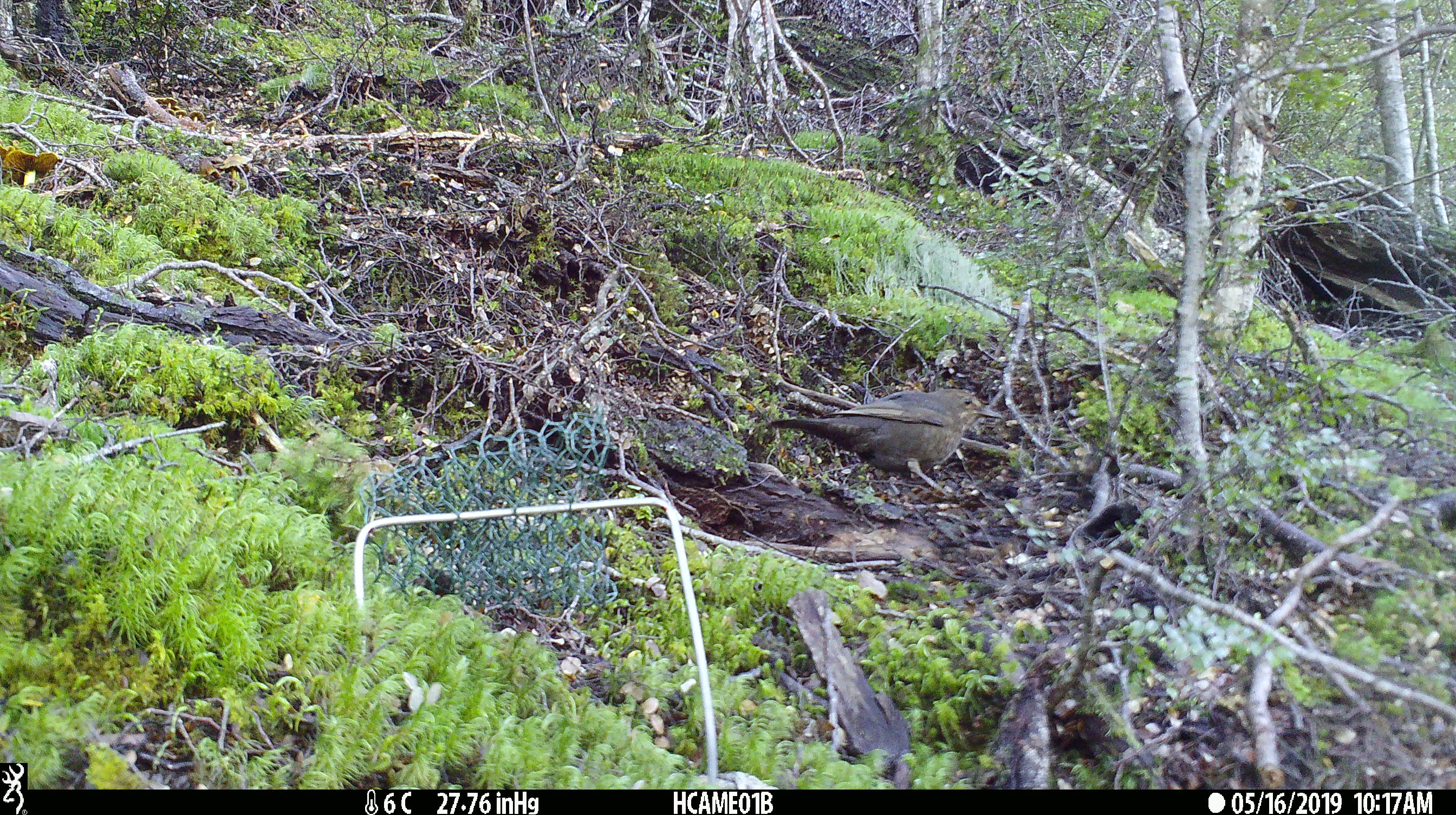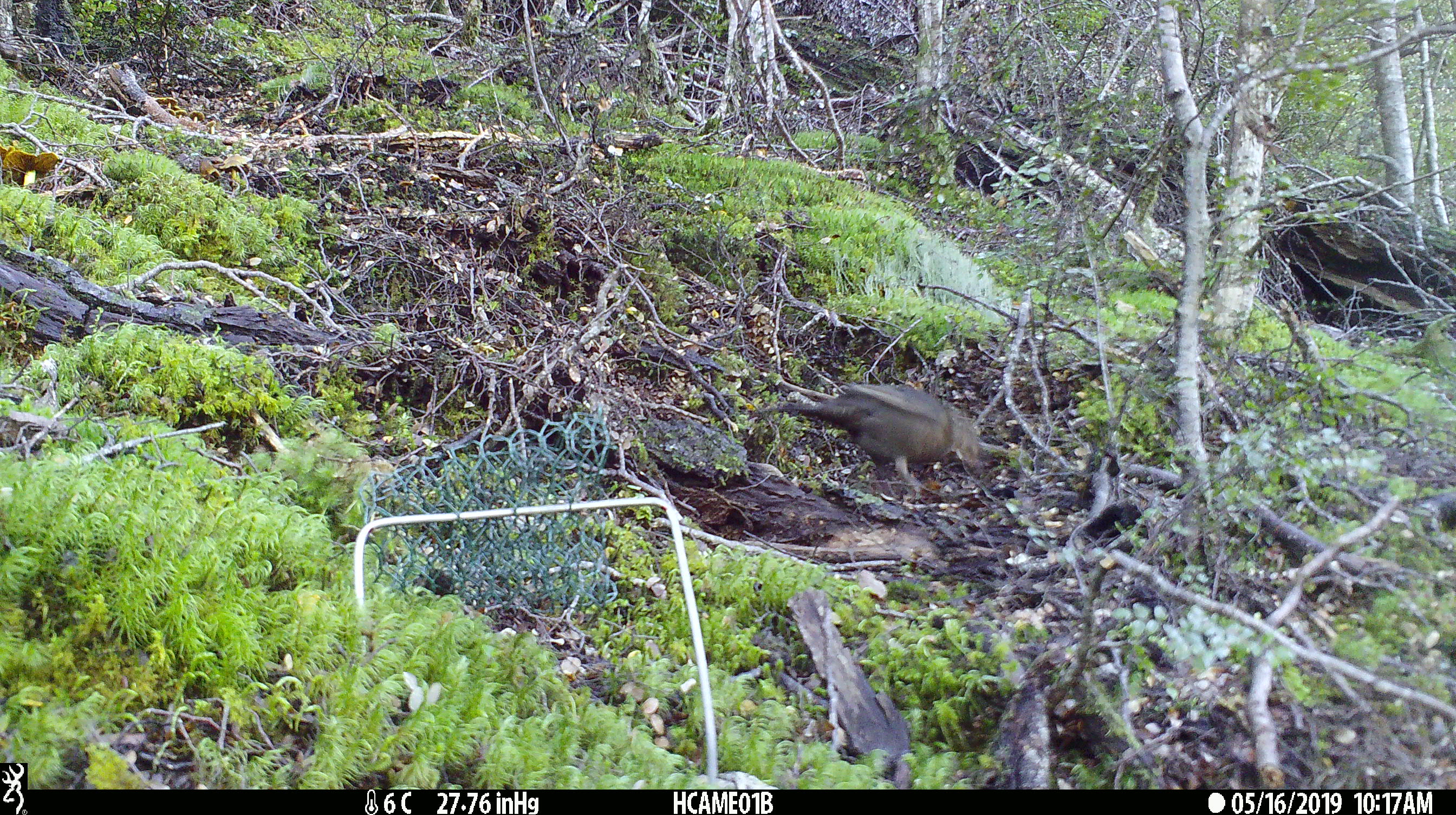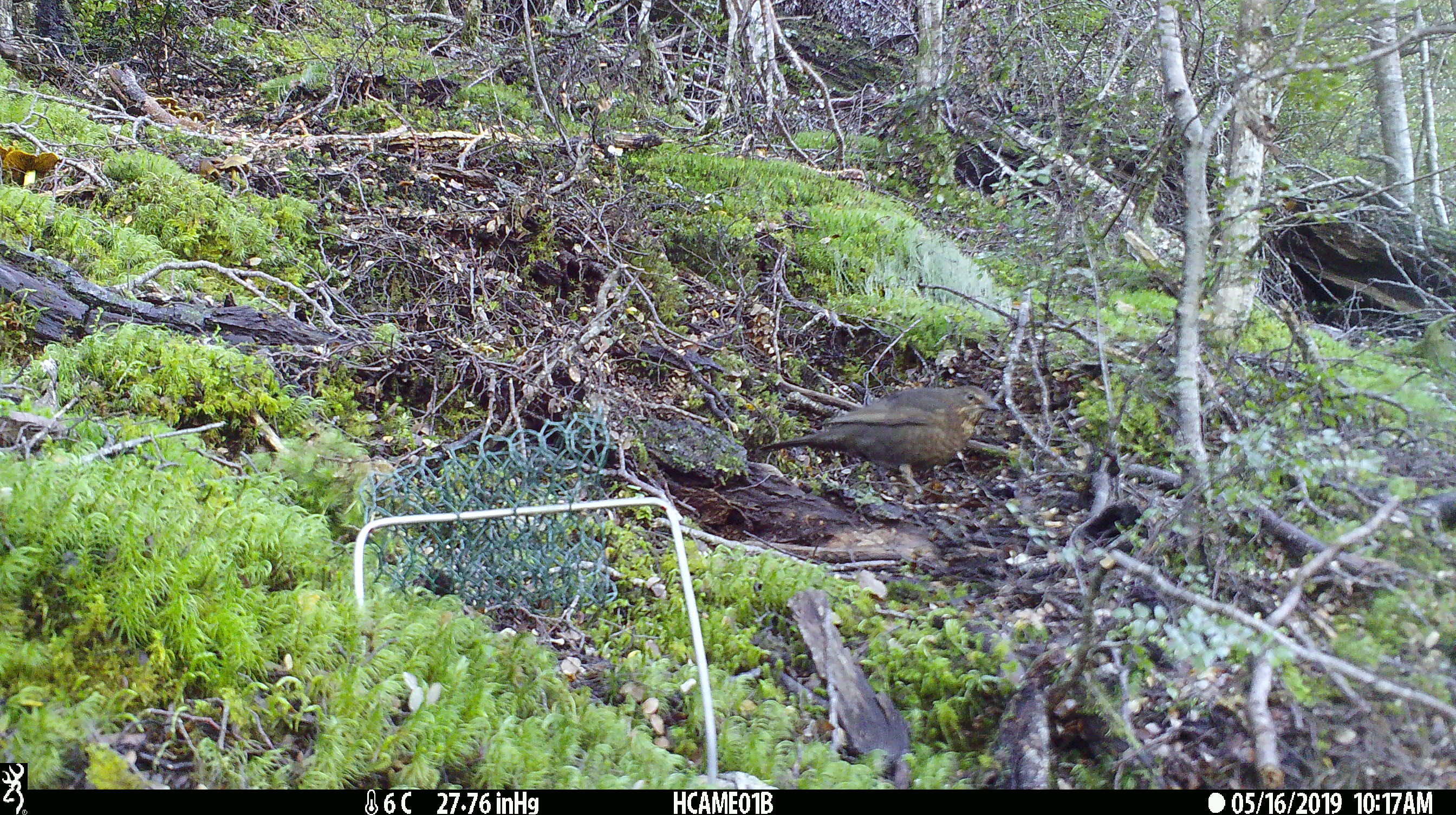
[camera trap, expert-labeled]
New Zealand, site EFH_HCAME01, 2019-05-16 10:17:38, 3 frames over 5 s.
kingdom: Animalia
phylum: Chordata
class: Aves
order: Passeriformes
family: Turdidae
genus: Turdus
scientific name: Turdus merula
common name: eurasian blackbird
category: blackbird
Blackbird (eurasian blackbird) (Turdus merula).